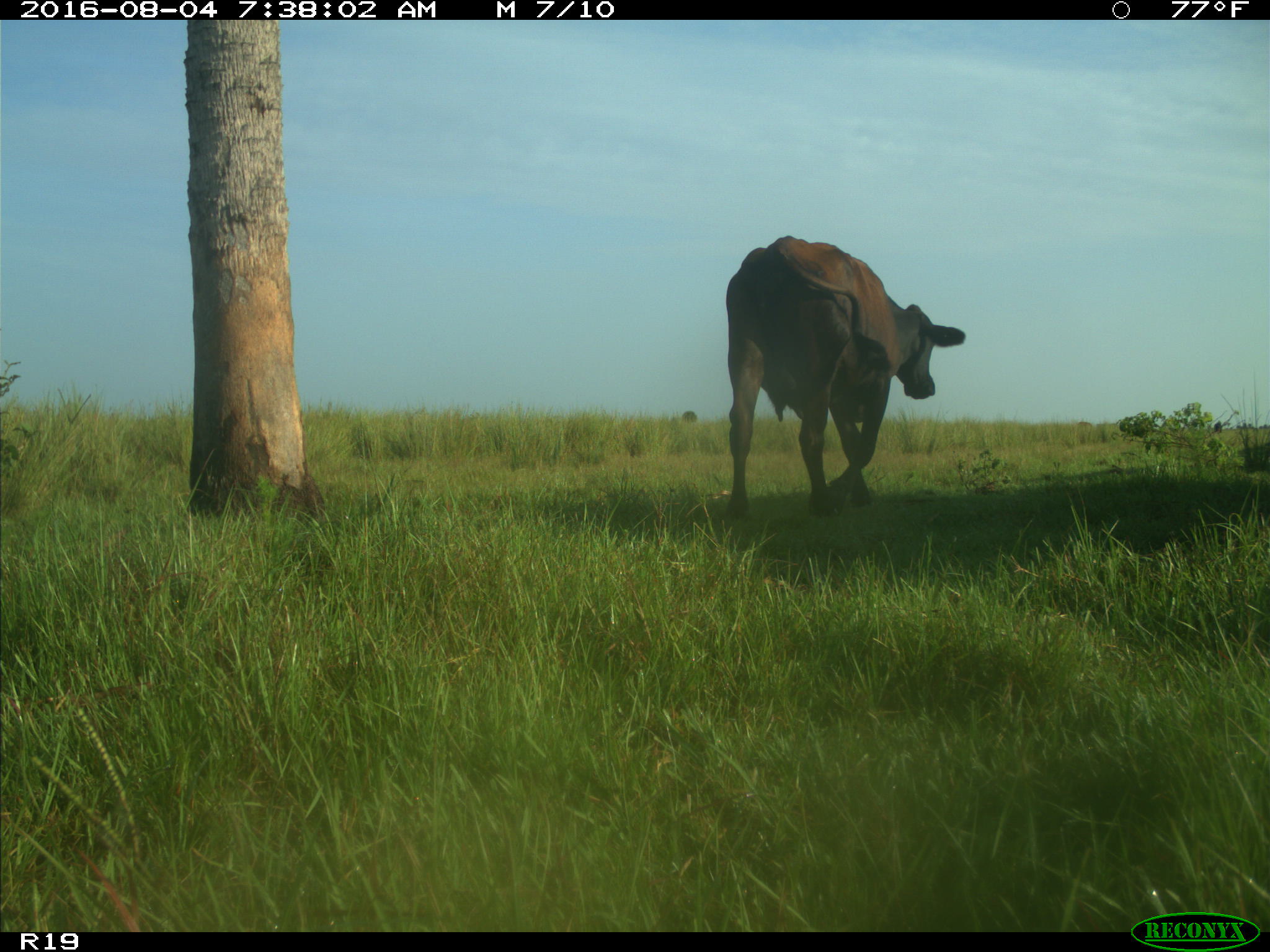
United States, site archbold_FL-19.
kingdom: Animalia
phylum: Chordata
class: Mammalia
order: Artiodactyla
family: Bovidae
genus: Bos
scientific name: Bos taurus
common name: domestic cow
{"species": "Bos taurus (domestic cow)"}